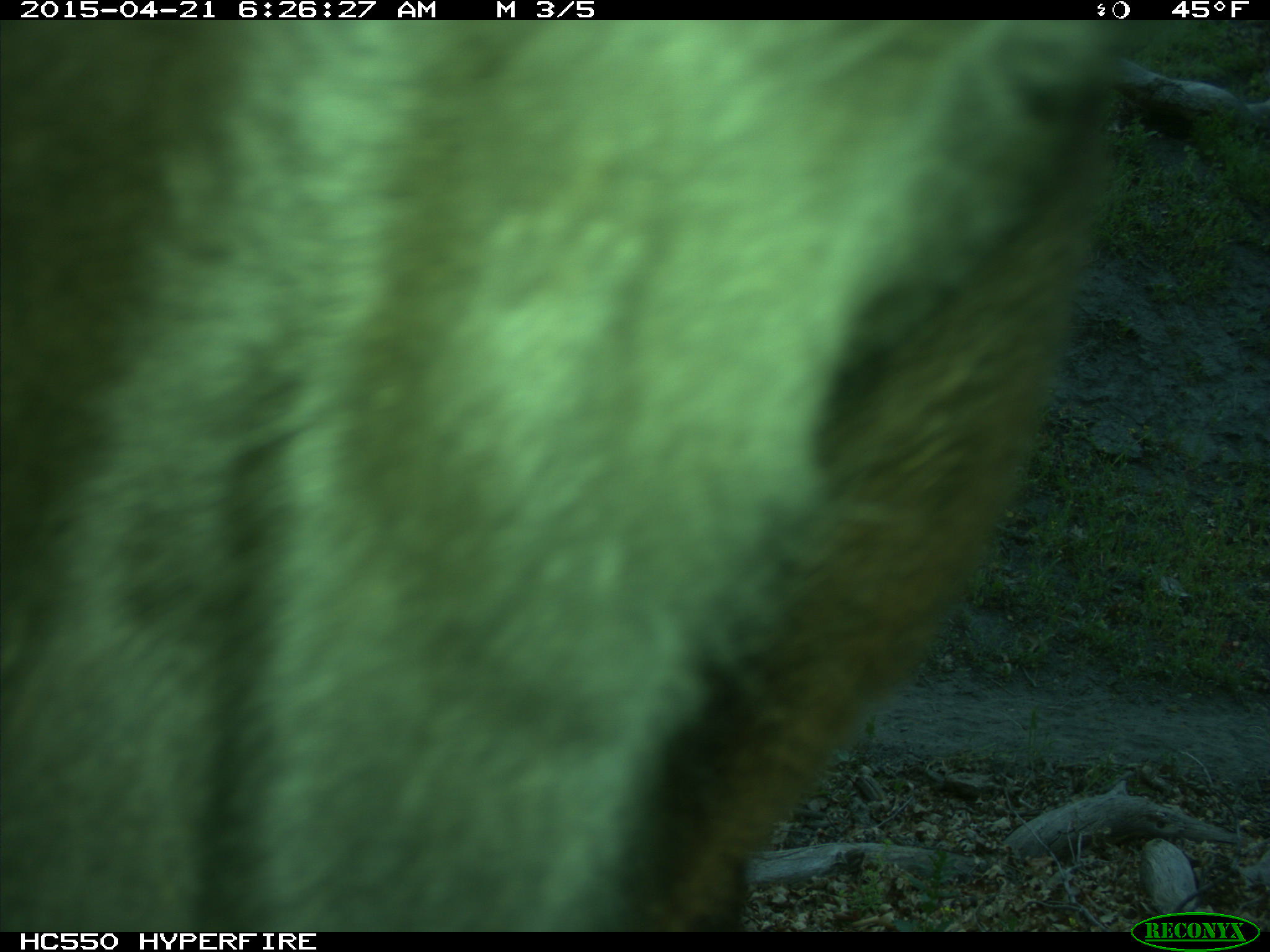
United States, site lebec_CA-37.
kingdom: Animalia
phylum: Chordata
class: Mammalia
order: Artiodactyla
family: Bovidae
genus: Bos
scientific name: Bos taurus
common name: domestic cow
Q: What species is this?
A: Bos taurus (domestic cow).